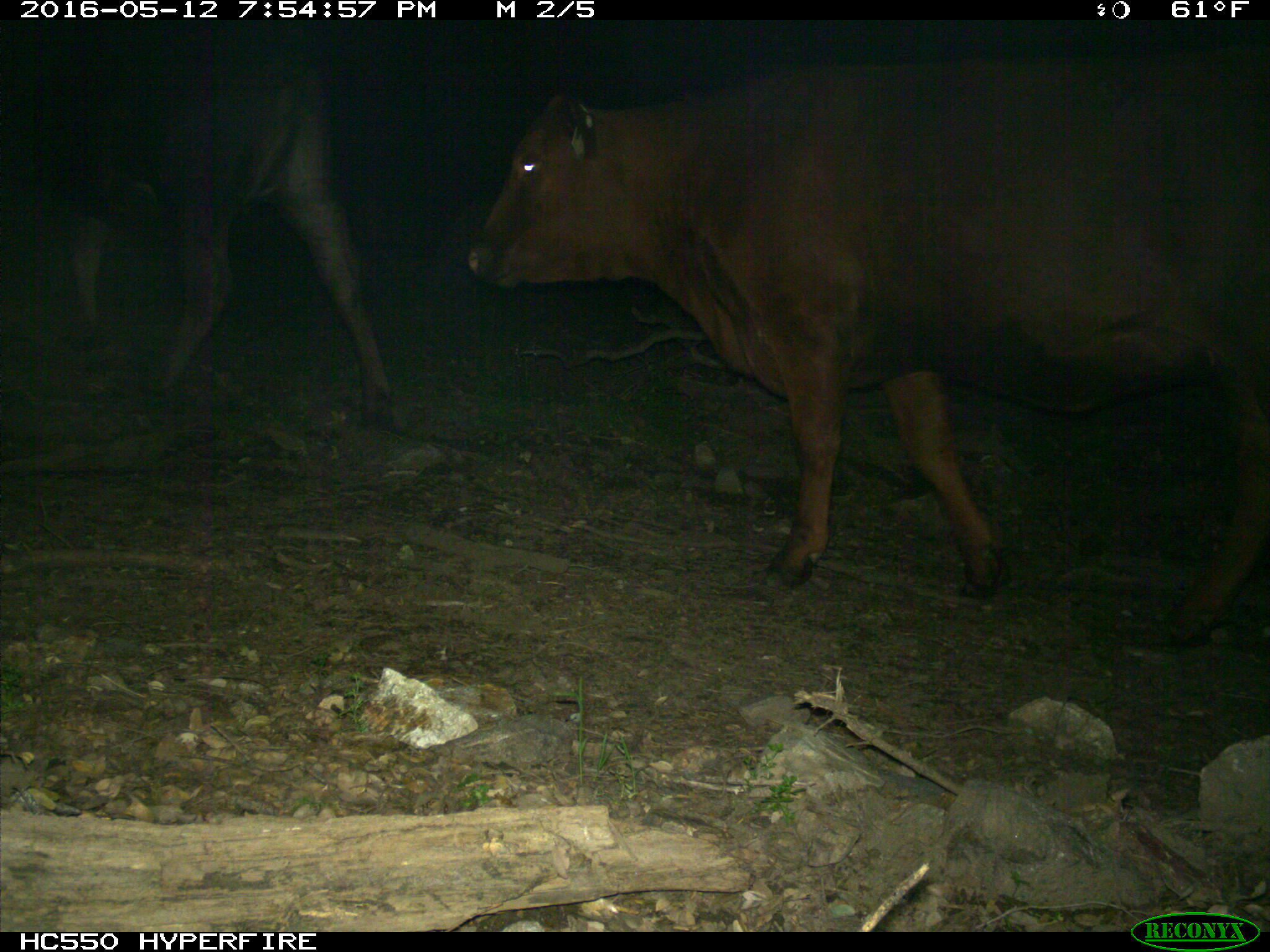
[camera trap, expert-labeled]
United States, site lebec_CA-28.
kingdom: Animalia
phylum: Chordata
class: Mammalia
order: Artiodactyla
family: Bovidae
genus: Bos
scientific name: Bos taurus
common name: domestic cow